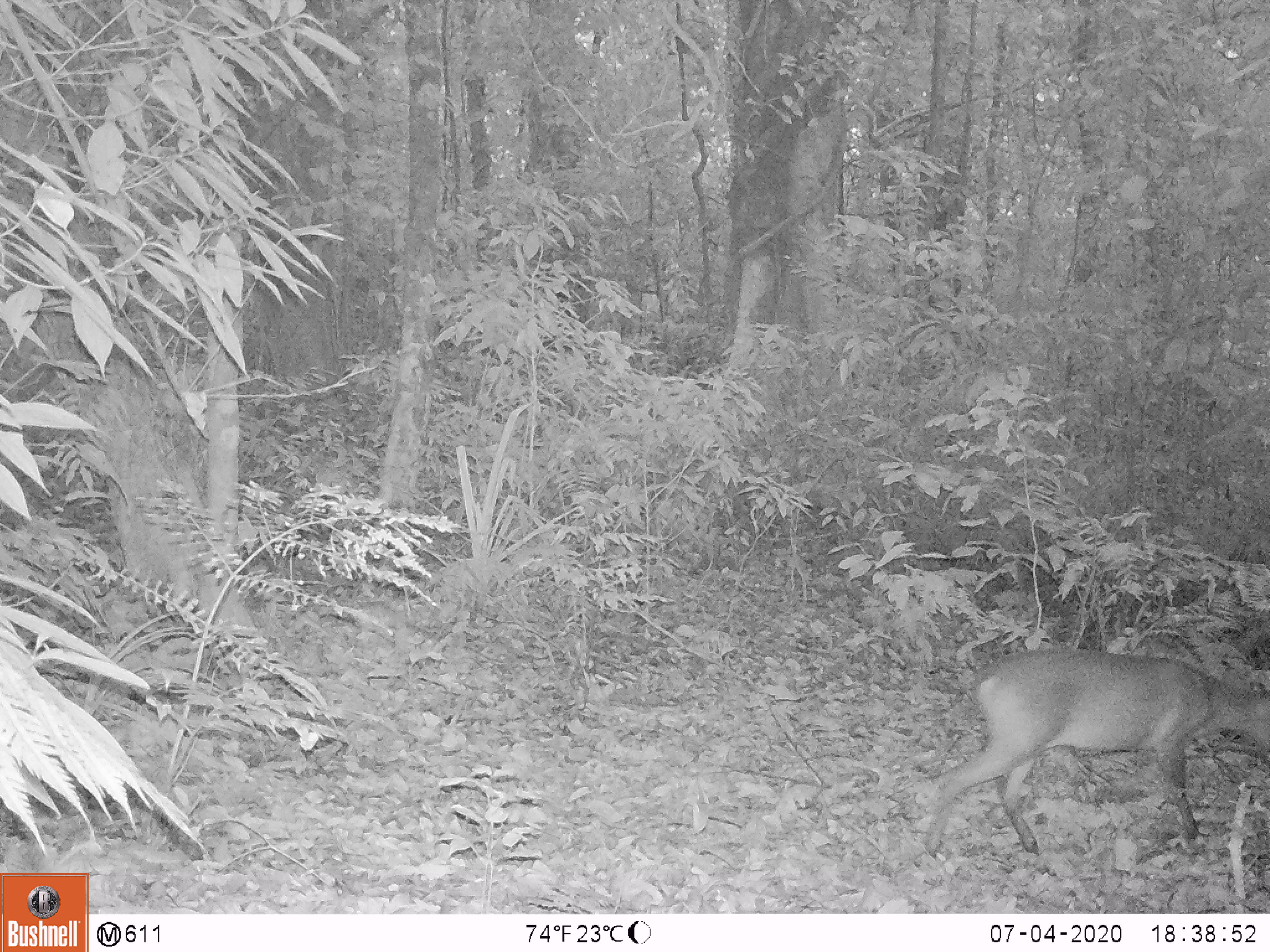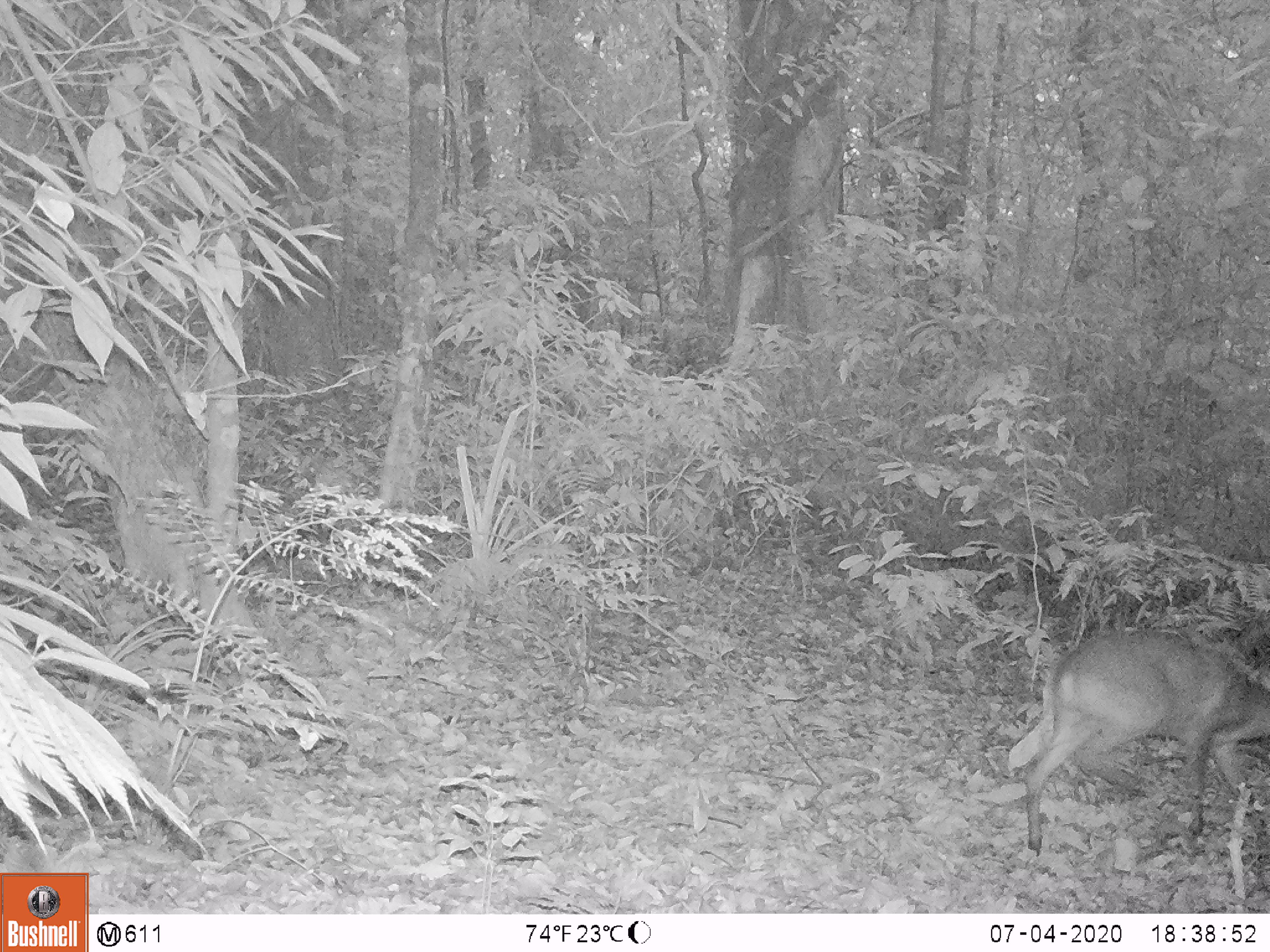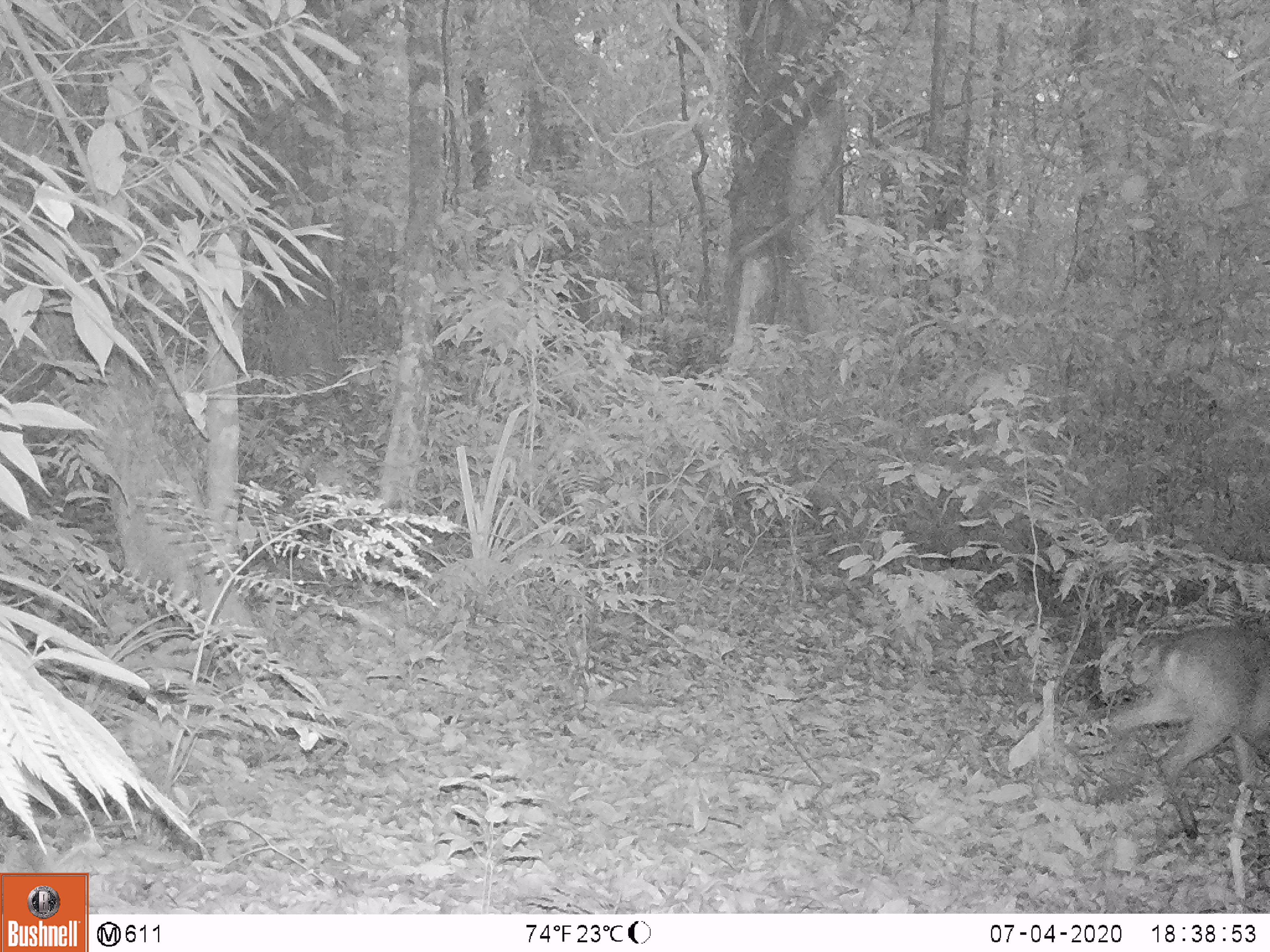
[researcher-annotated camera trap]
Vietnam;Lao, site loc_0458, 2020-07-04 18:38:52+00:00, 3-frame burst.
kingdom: Animalia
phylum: Chordata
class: Mammalia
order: Artiodactyla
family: Cervidae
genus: Muntiacus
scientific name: Muntiacus vuquangensis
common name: large-antlered muntjac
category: large antlered muntjac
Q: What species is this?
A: Large antlered muntjac (large-antlered muntjac) (Muntiacus vuquangensis).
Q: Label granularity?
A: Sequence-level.